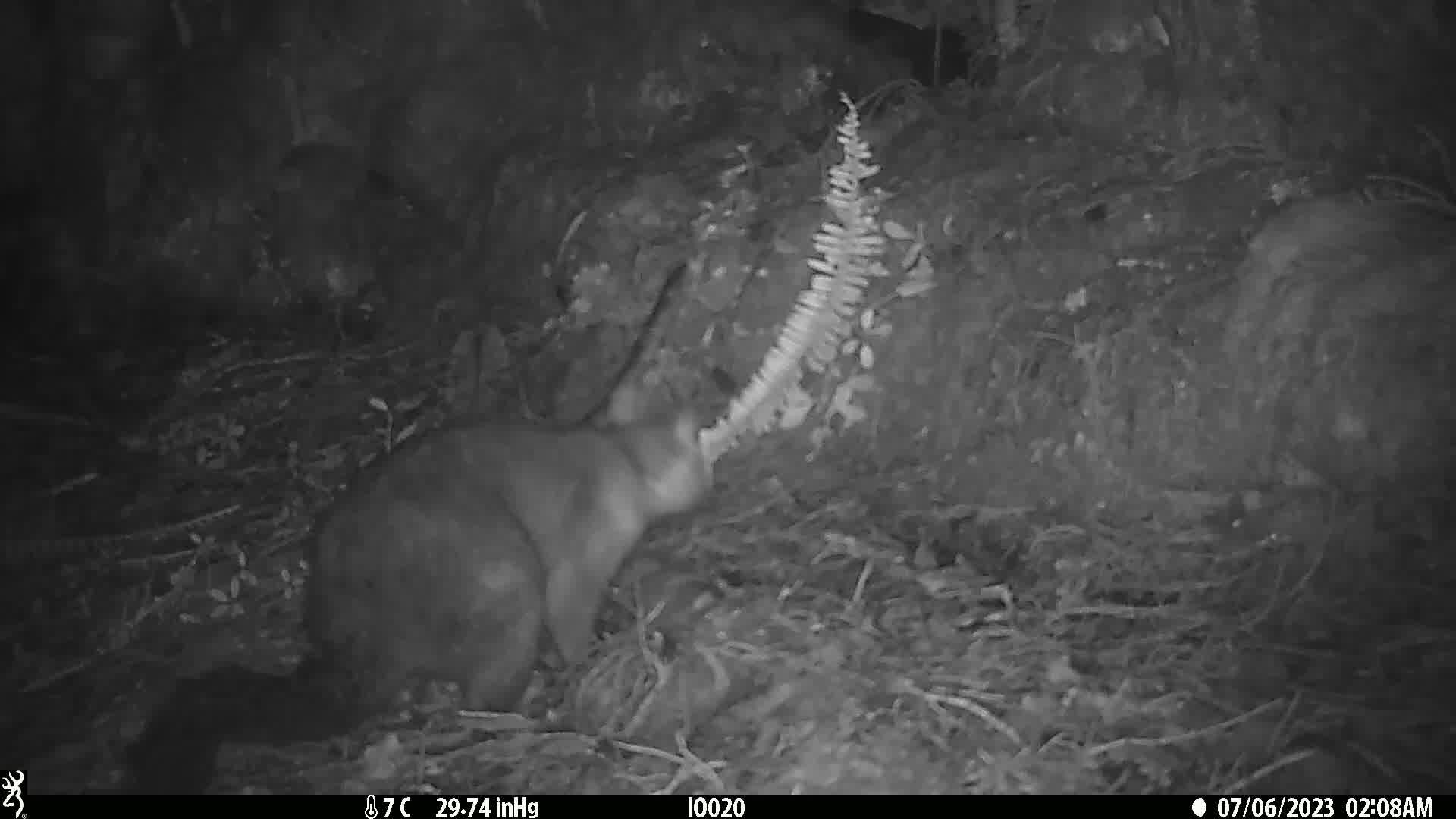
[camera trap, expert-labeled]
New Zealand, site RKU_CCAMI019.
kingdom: Animalia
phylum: Chordata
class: Mammalia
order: Diprotodontia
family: Phalangeridae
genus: Trichosurus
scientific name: Trichosurus vulpecula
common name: common brushtail possum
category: possum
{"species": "possum (common brushtail possum) (Trichosurus vulpecula)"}